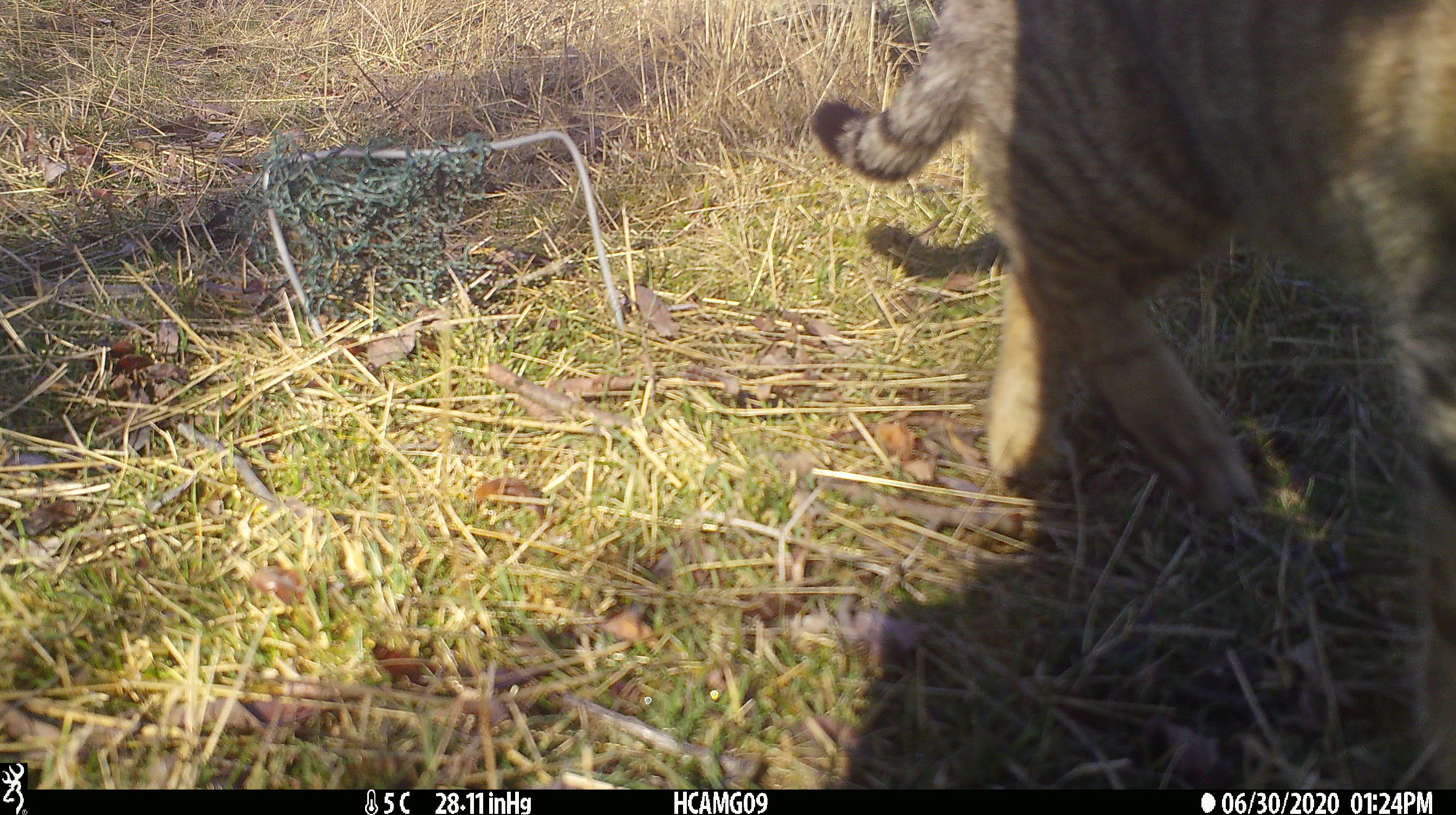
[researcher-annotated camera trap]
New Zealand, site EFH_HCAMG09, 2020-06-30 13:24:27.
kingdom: Animalia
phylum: Chordata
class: Mammalia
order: Carnivora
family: Felidae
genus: Felis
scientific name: Felis catus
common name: domestic cat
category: cat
Cat (domestic cat) (Felis catus).